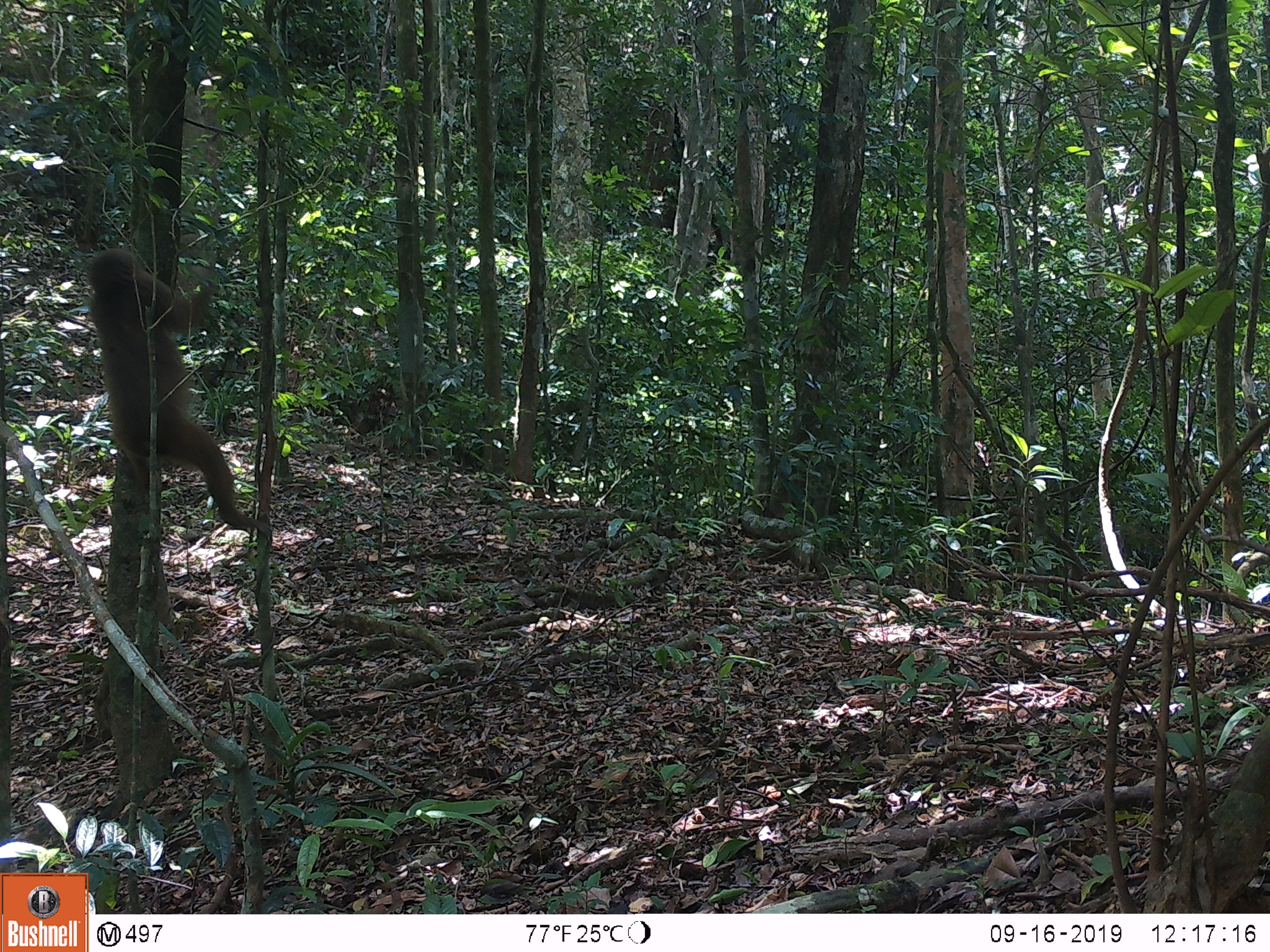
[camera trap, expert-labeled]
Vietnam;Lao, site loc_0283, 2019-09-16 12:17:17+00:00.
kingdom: Animalia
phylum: Chordata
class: Mammalia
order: Primates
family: Cercopithecidae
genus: Macaca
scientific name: Macaca arctoides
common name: stump-tailed macaque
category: stump tailed macaque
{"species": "stump tailed macaque (stump-tailed macaque) (Macaca arctoides)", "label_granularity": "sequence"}